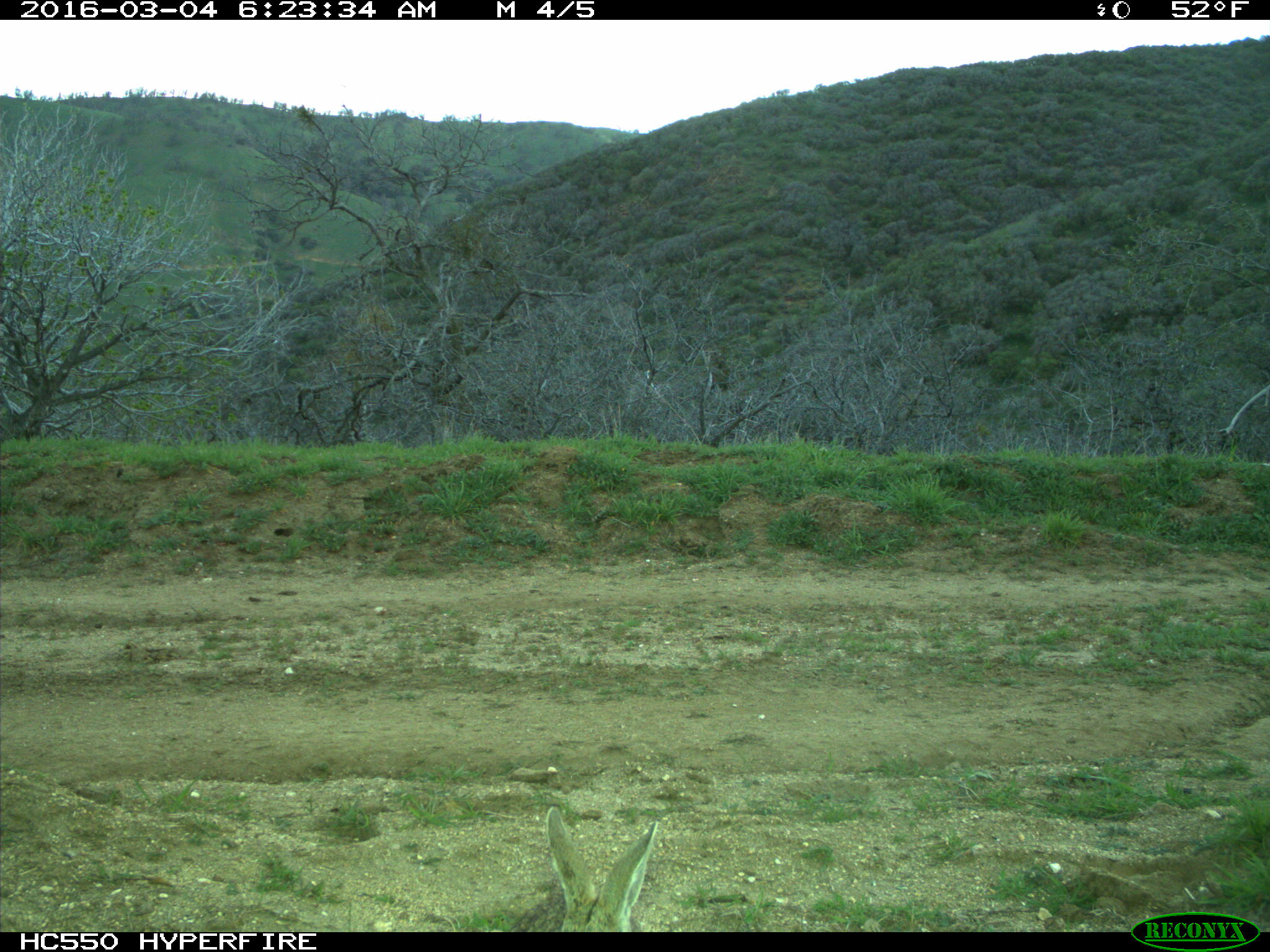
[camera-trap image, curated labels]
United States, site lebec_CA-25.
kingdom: Animalia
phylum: Chordata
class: Mammalia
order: Lagomorpha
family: Leporidae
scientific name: Leporidae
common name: rabbits and hares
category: unidentified rabbit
Unidentified rabbit (rabbits and hares) (Leporidae).